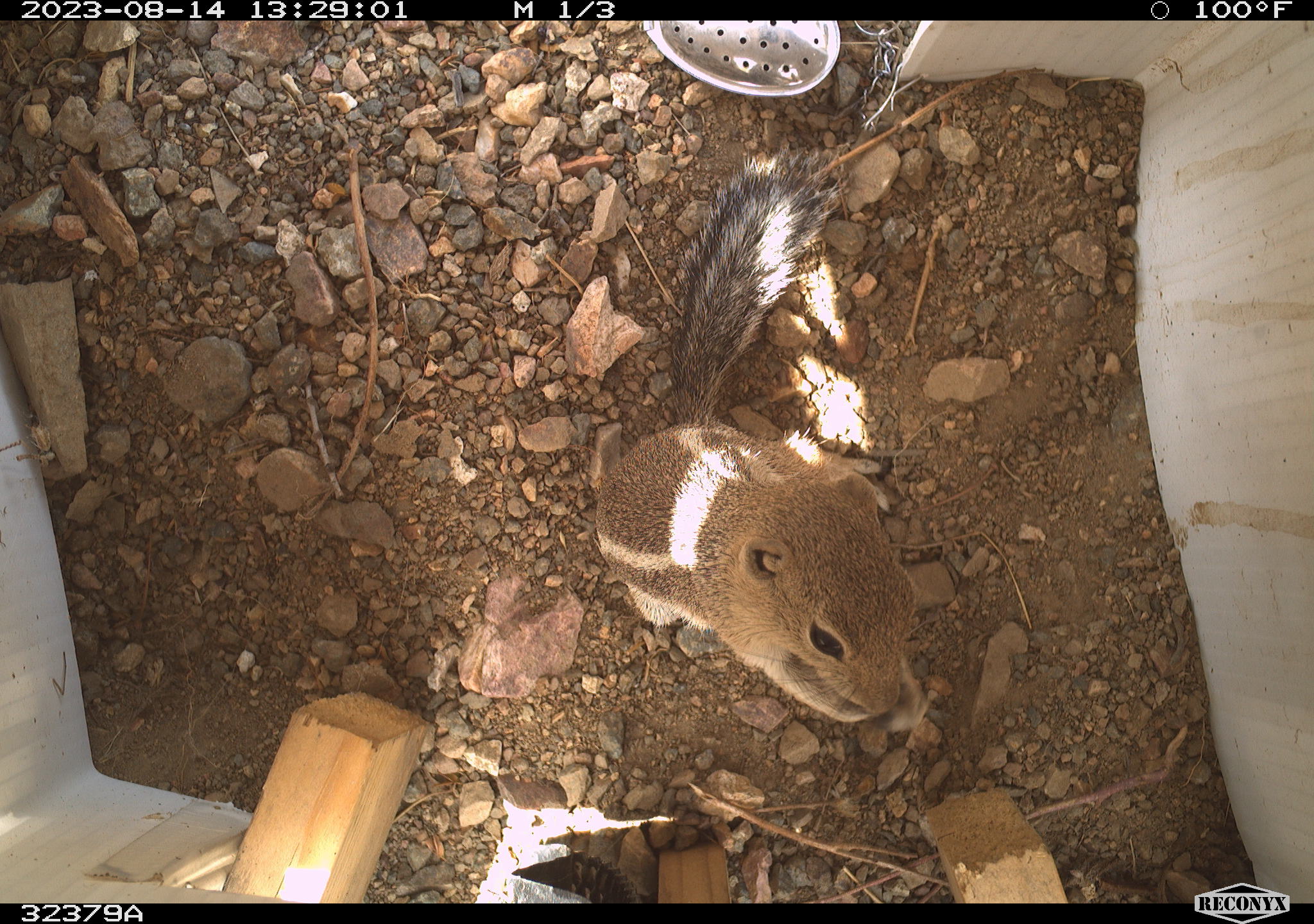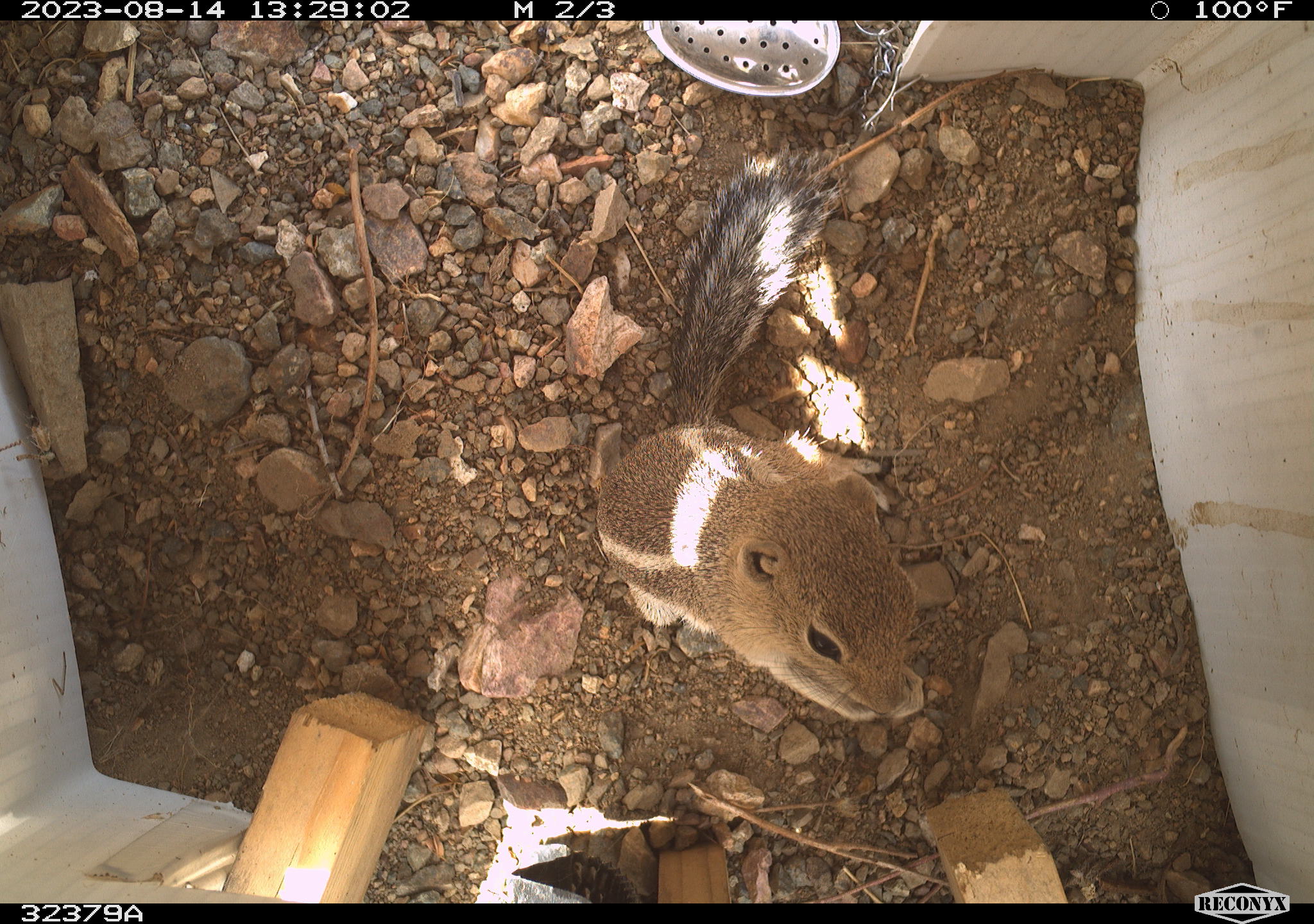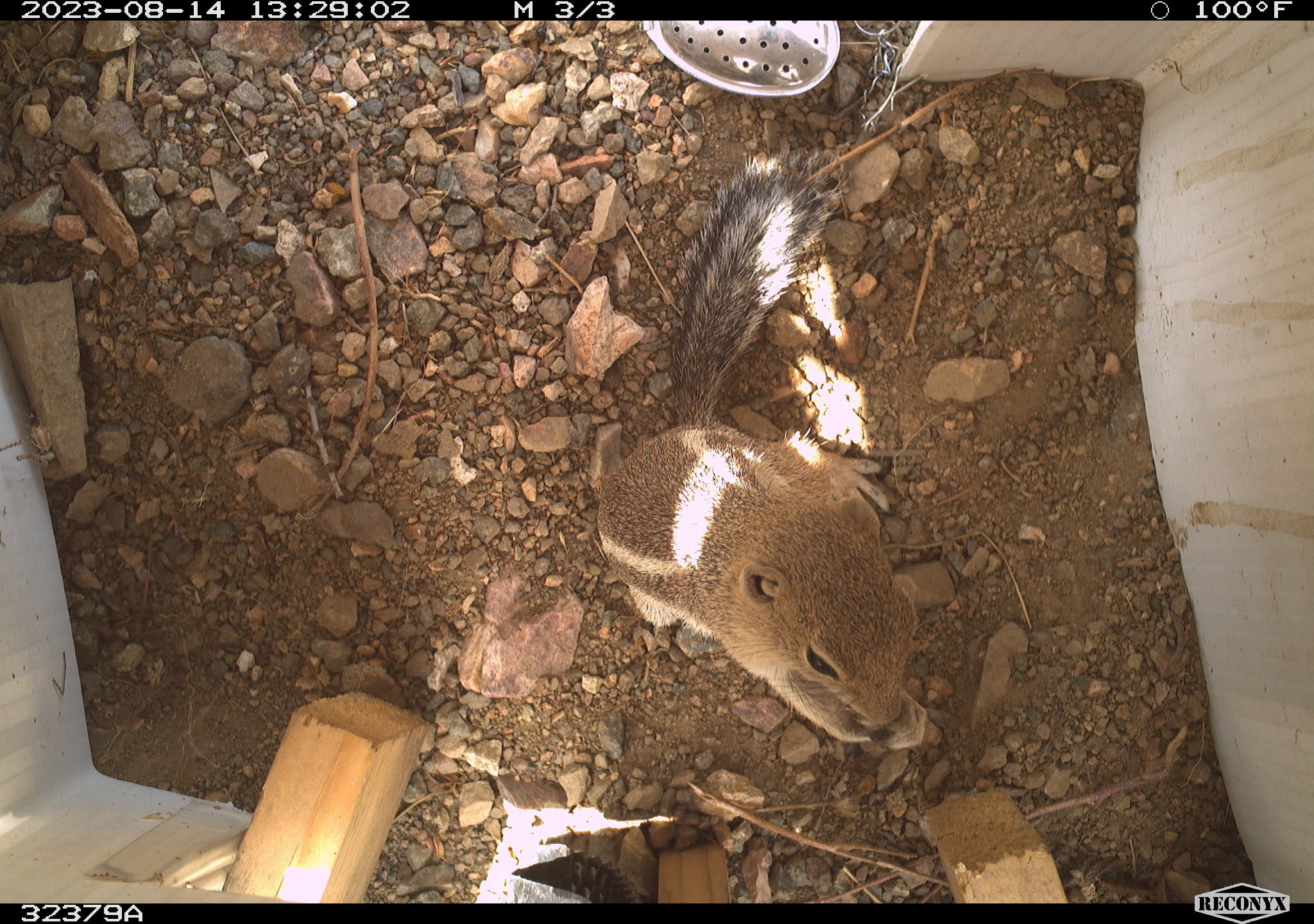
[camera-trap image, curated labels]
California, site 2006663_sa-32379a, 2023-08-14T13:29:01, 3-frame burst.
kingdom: Animalia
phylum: Chordata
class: Mammalia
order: Rodentia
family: Sciuridae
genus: Ammospermophilus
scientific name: Ammospermophilus leucurus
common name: white-tailed antelope squirrel